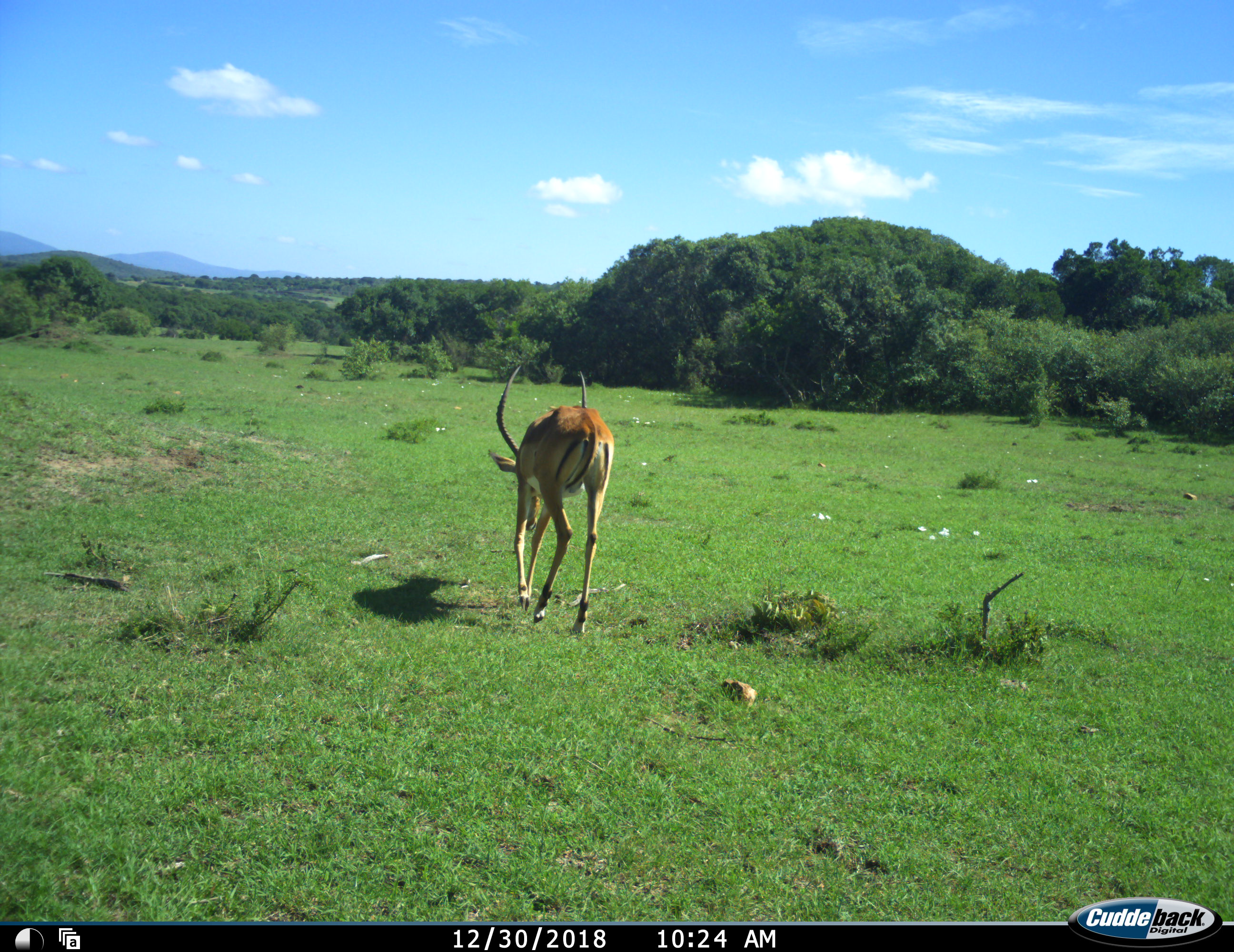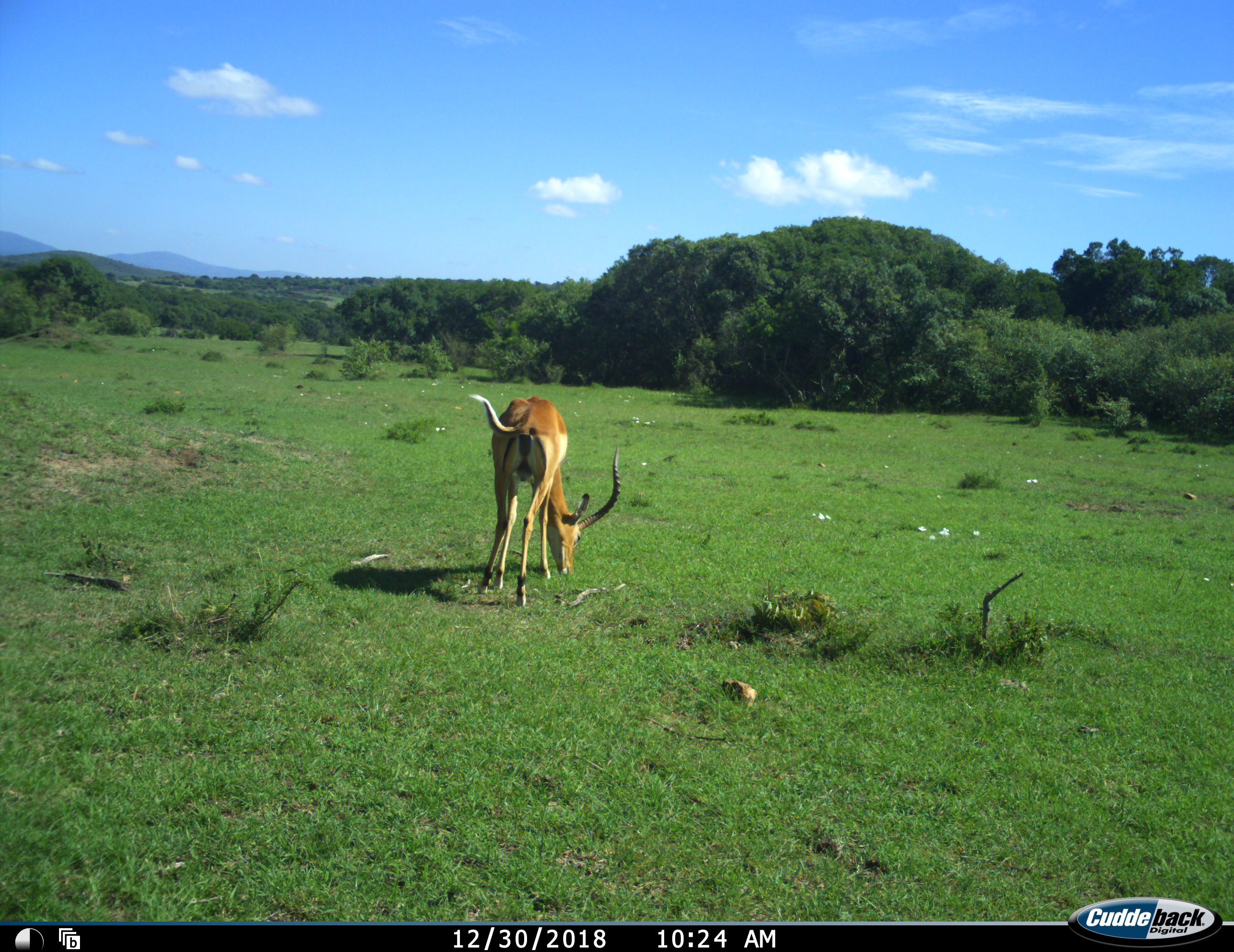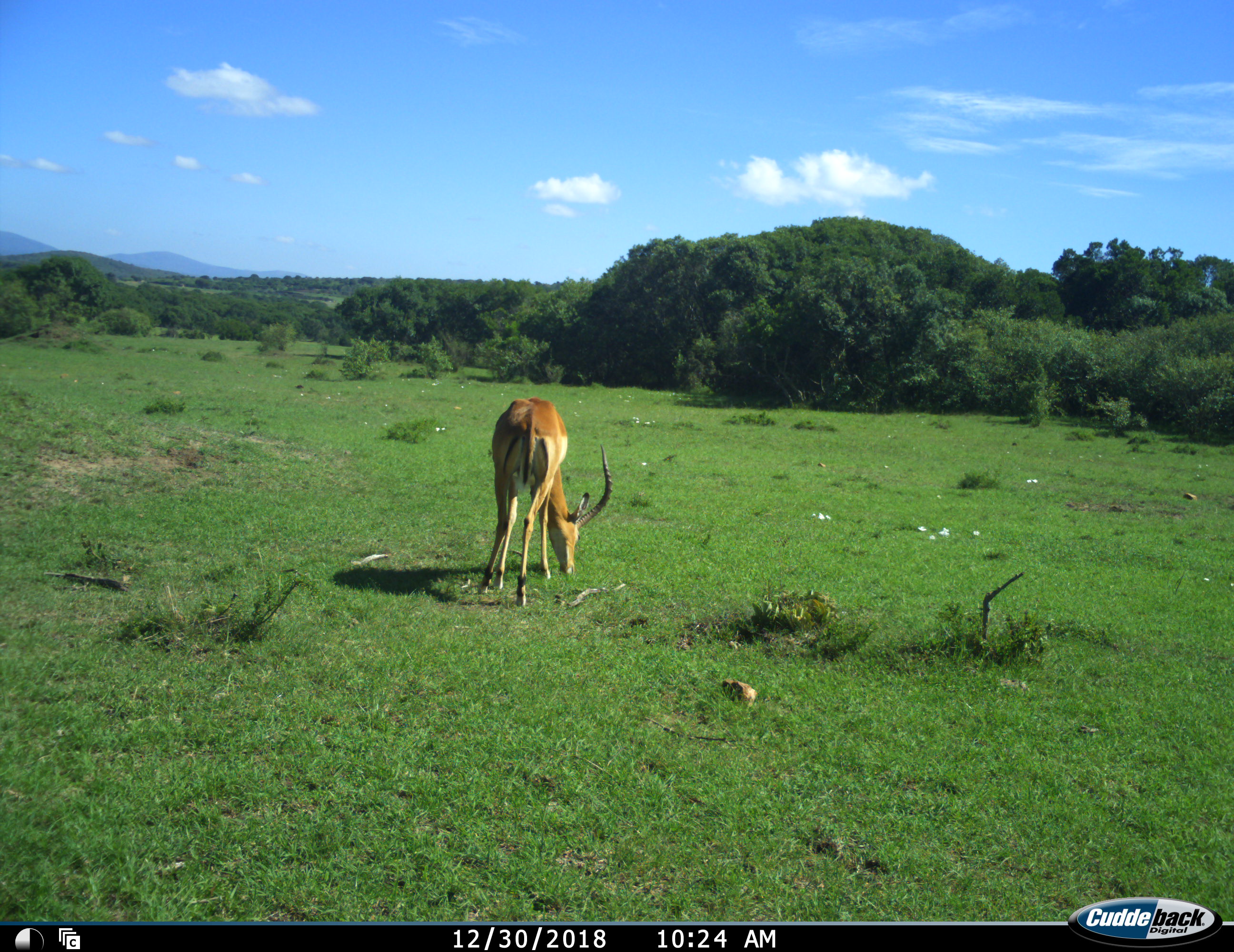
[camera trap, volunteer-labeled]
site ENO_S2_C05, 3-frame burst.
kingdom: Animalia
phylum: Chordata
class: Mammalia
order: Artiodactyla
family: Bovidae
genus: Aepyceros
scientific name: Aepyceros melampus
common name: impala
Impala (Aepyceros melampus), count 1. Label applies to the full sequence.